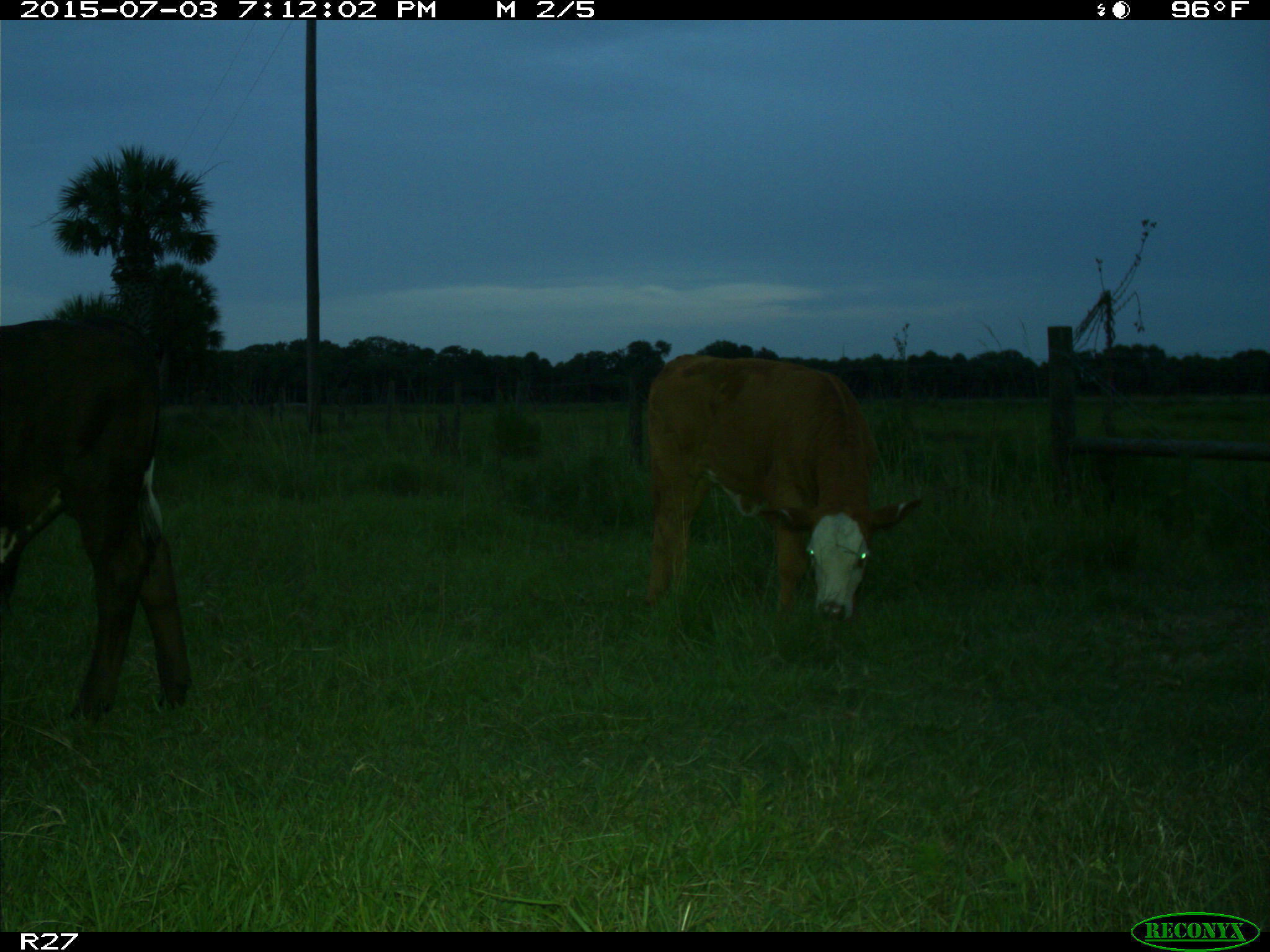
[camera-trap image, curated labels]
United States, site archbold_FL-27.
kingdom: Animalia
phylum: Chordata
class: Mammalia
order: Artiodactyla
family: Bovidae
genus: Bos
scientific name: Bos taurus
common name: domestic cow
Bos taurus (domestic cow).